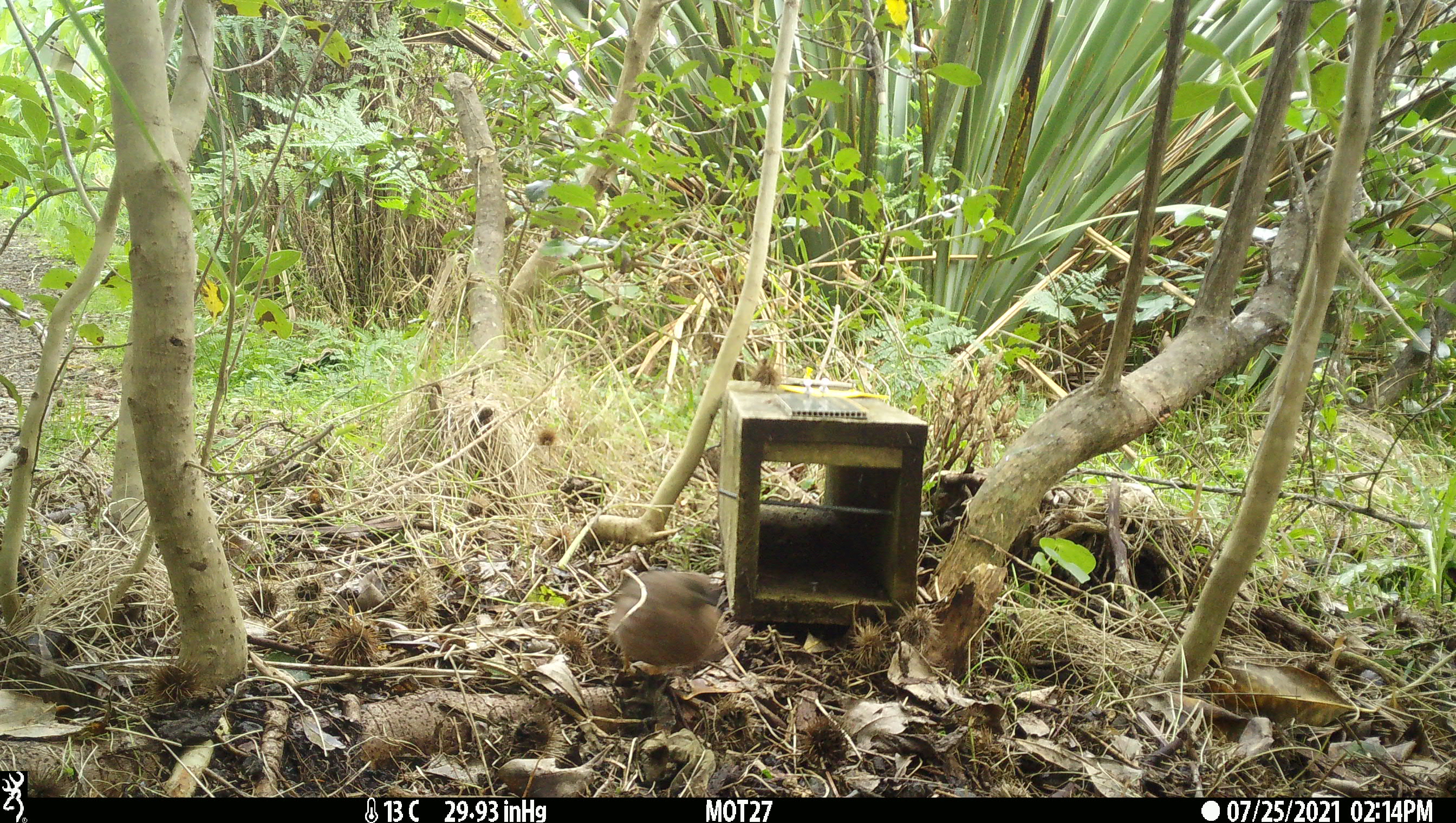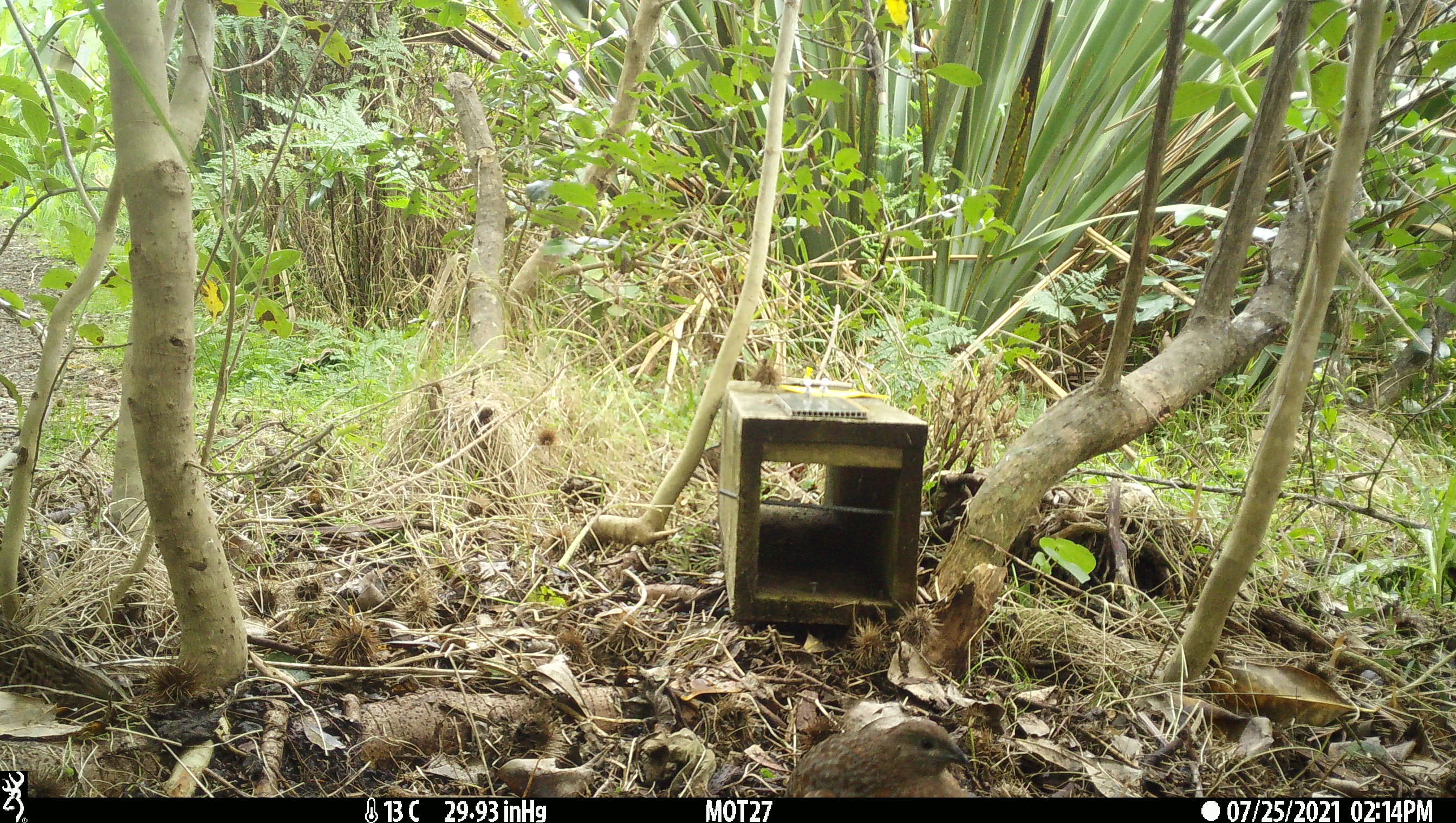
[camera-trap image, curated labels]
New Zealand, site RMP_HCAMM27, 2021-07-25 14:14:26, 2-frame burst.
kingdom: Animalia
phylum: Chordata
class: Aves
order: Galliformes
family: Phasianidae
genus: Synoicus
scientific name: Synoicus ypsilophorus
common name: brown quail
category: quail brown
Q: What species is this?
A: Quail brown (brown quail) (Synoicus ypsilophorus).